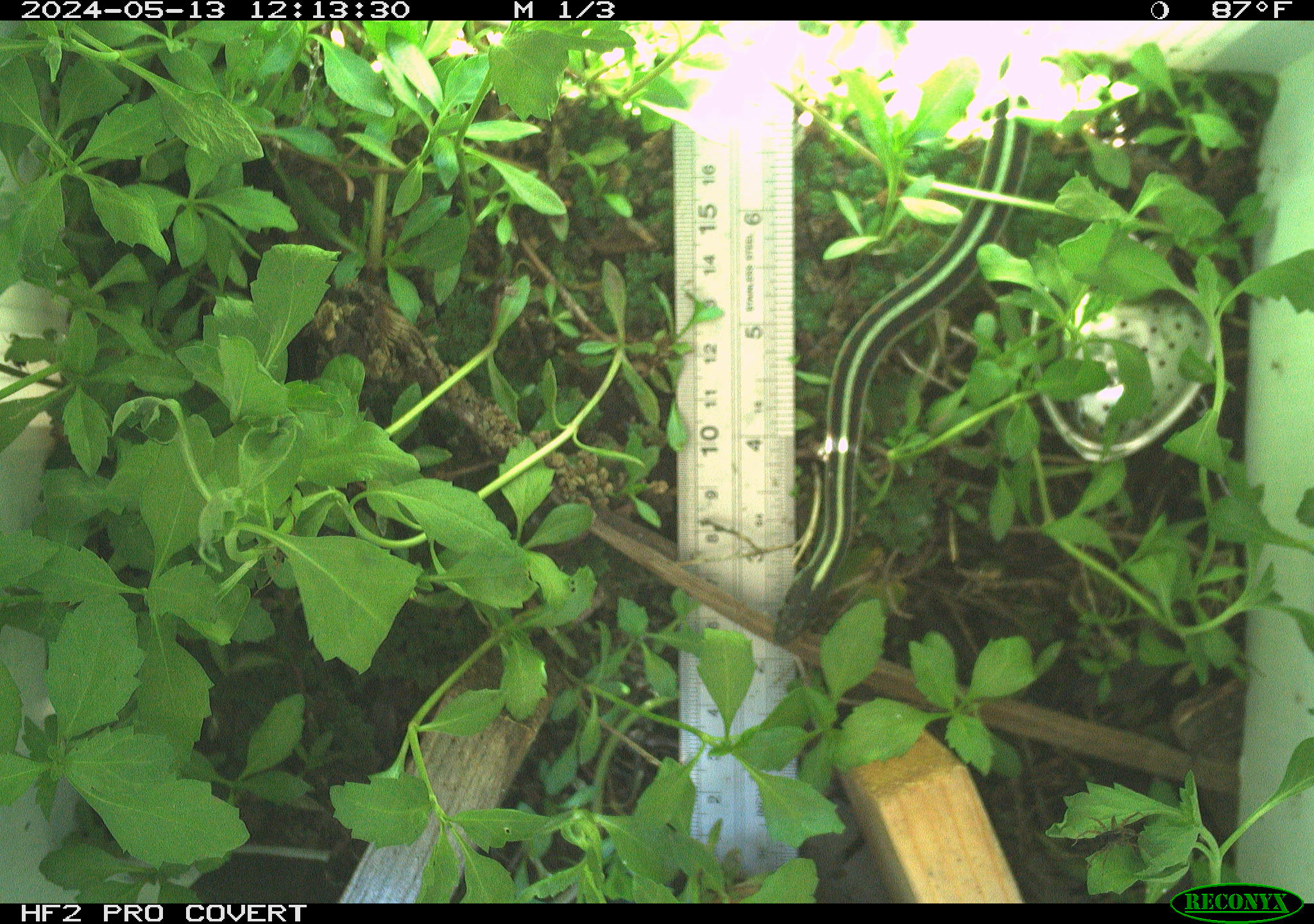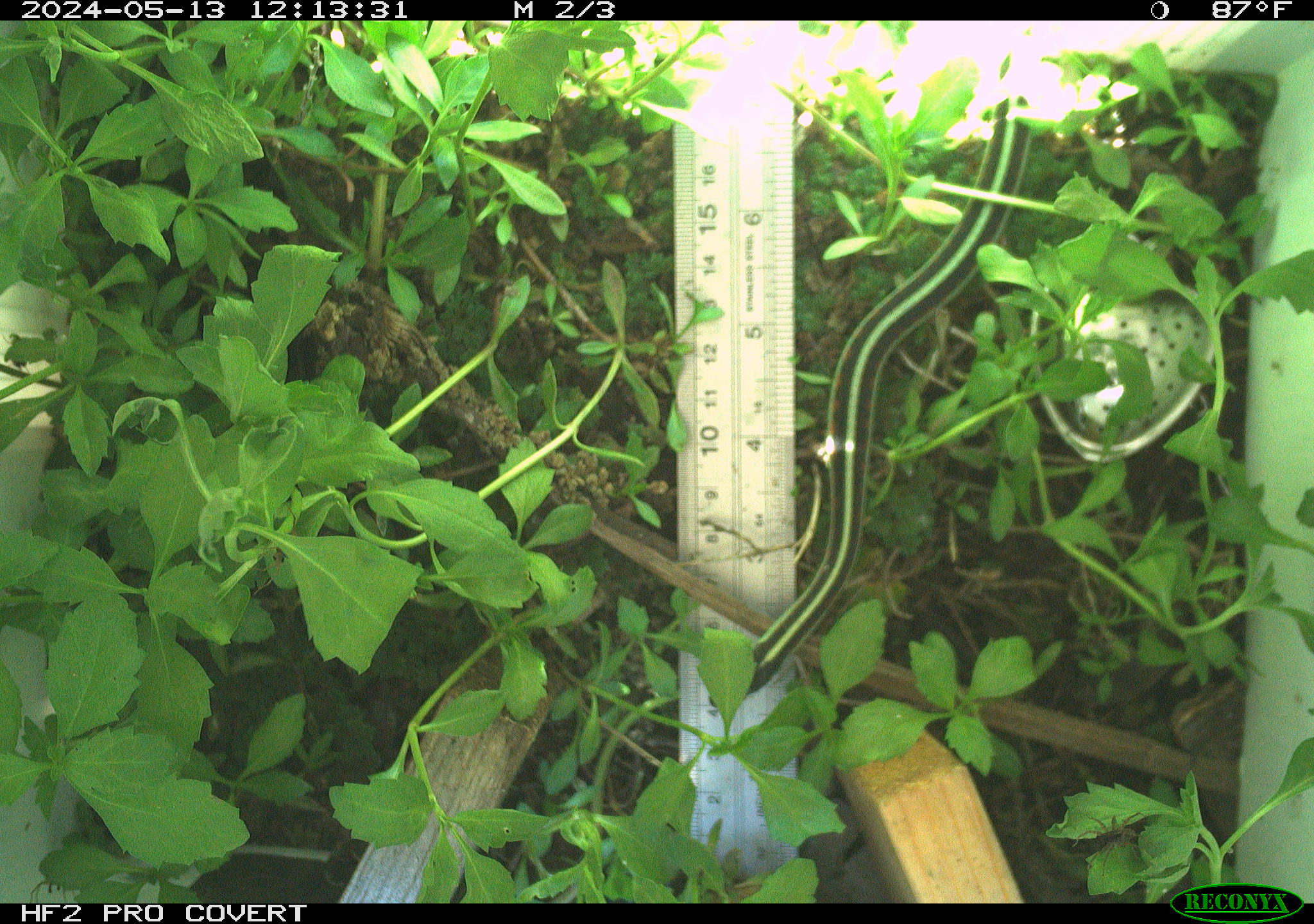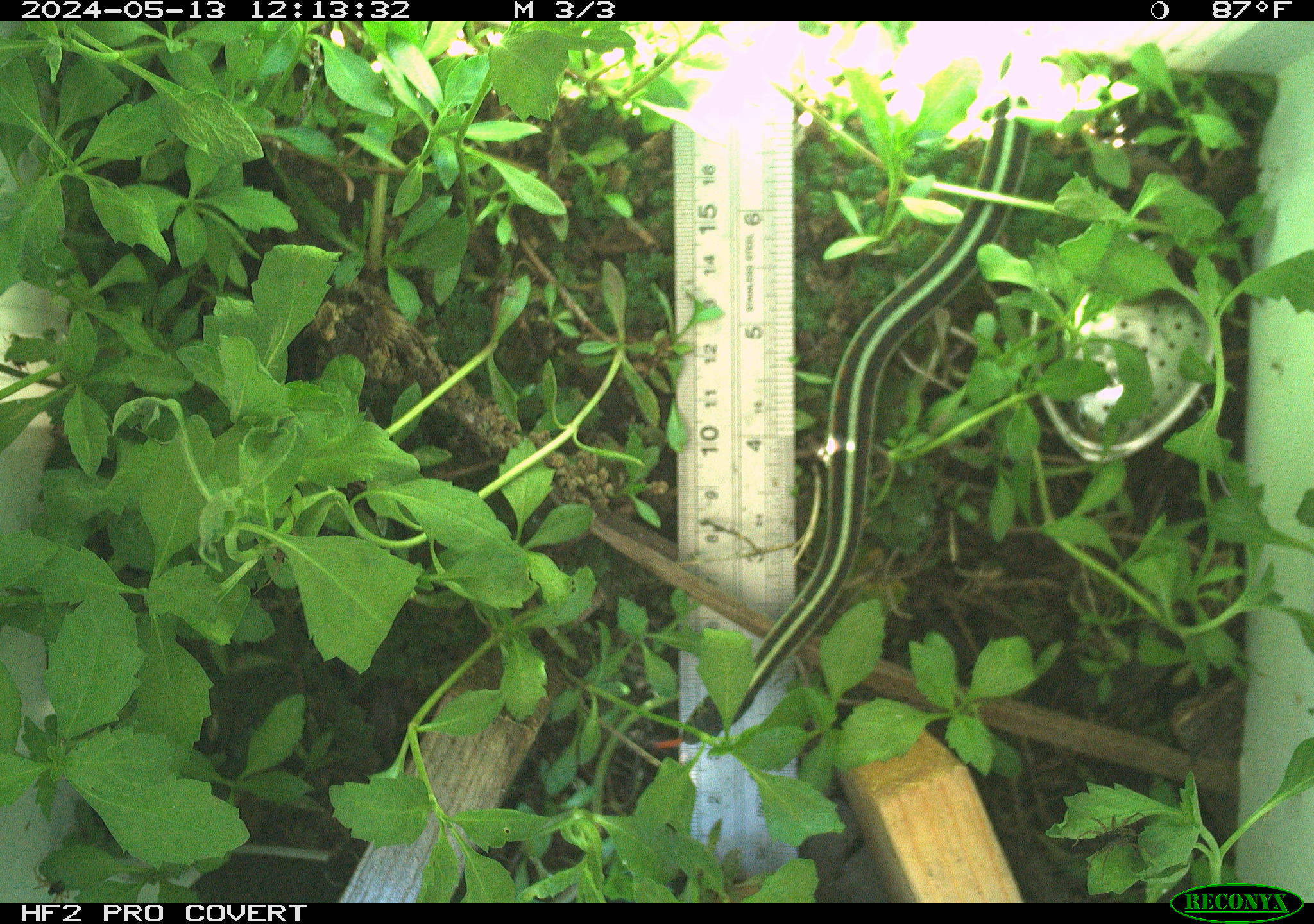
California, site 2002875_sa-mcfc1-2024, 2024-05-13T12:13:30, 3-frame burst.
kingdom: Animalia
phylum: Chordata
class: Reptilia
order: Squamata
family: Colubridae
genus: Thamnophis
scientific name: Thamnophis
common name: american gartersnakes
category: thamnophis species